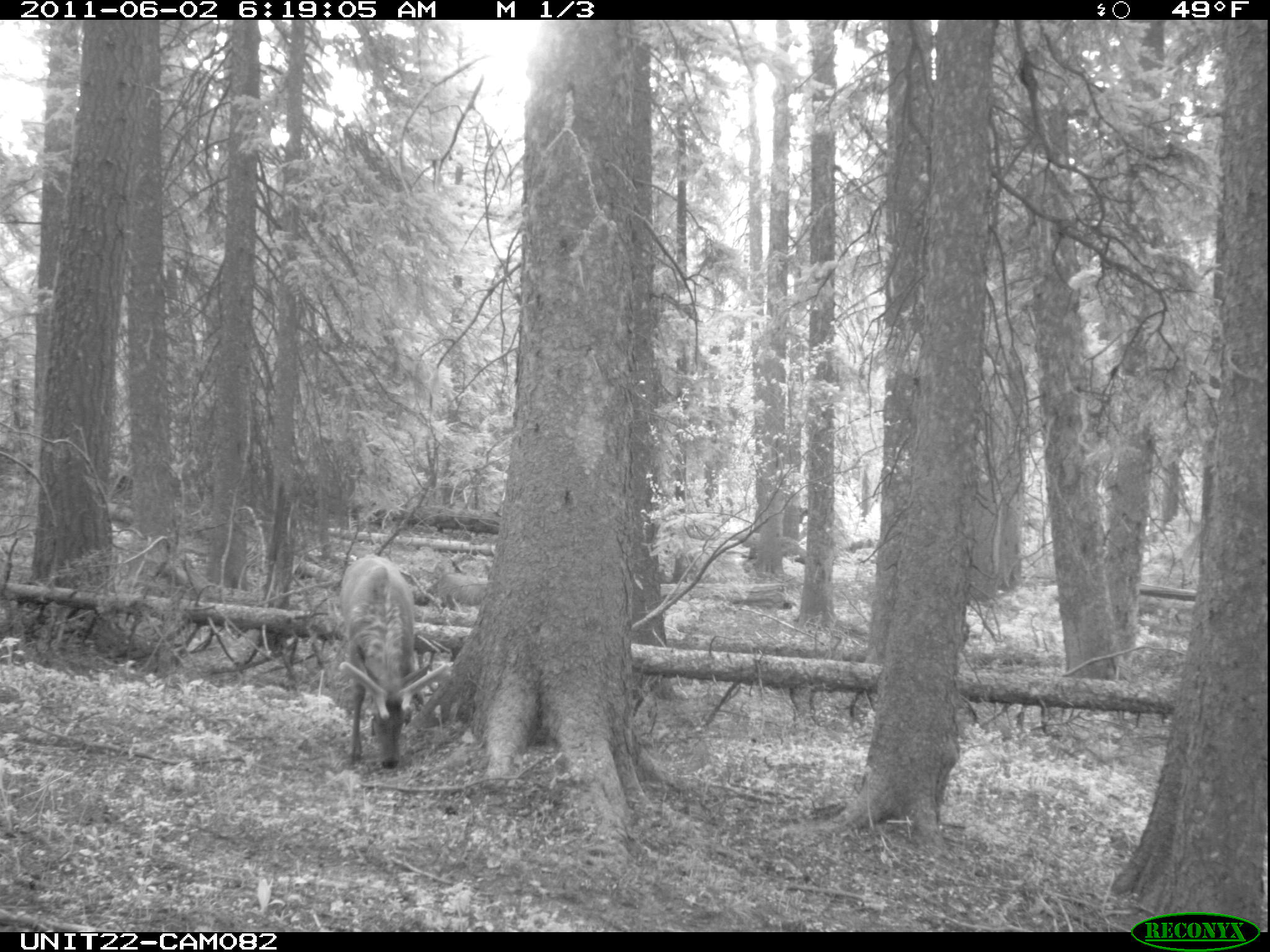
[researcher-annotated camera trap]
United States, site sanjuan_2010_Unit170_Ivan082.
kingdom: Animalia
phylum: Chordata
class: Mammalia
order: Artiodactyla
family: Cervidae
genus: Cervus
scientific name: Cervus elaphus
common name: red deer